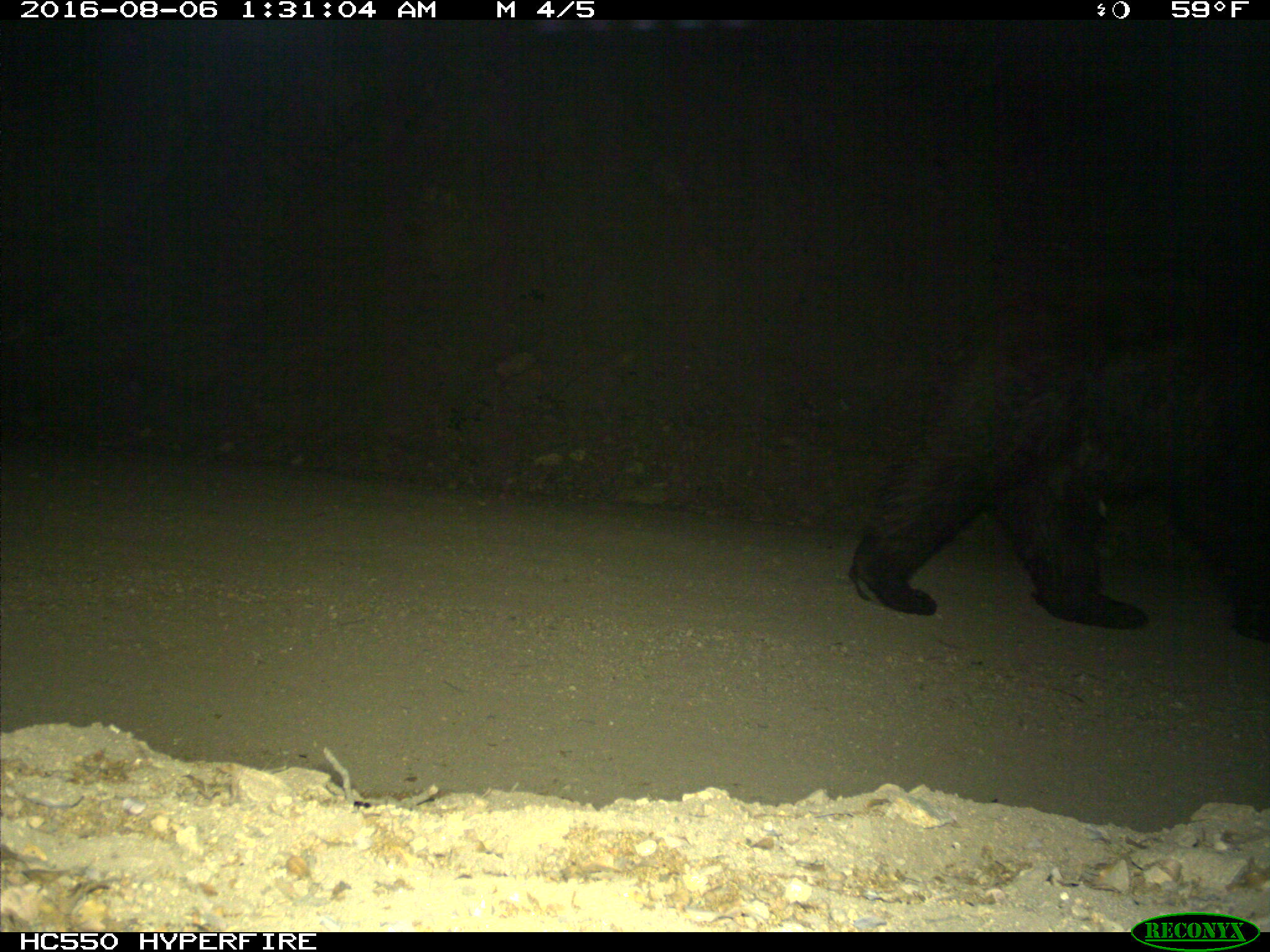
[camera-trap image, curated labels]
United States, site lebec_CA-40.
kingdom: Animalia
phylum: Chordata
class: Mammalia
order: Carnivora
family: Ursidae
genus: Ursus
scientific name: Ursus americanus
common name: american black bear